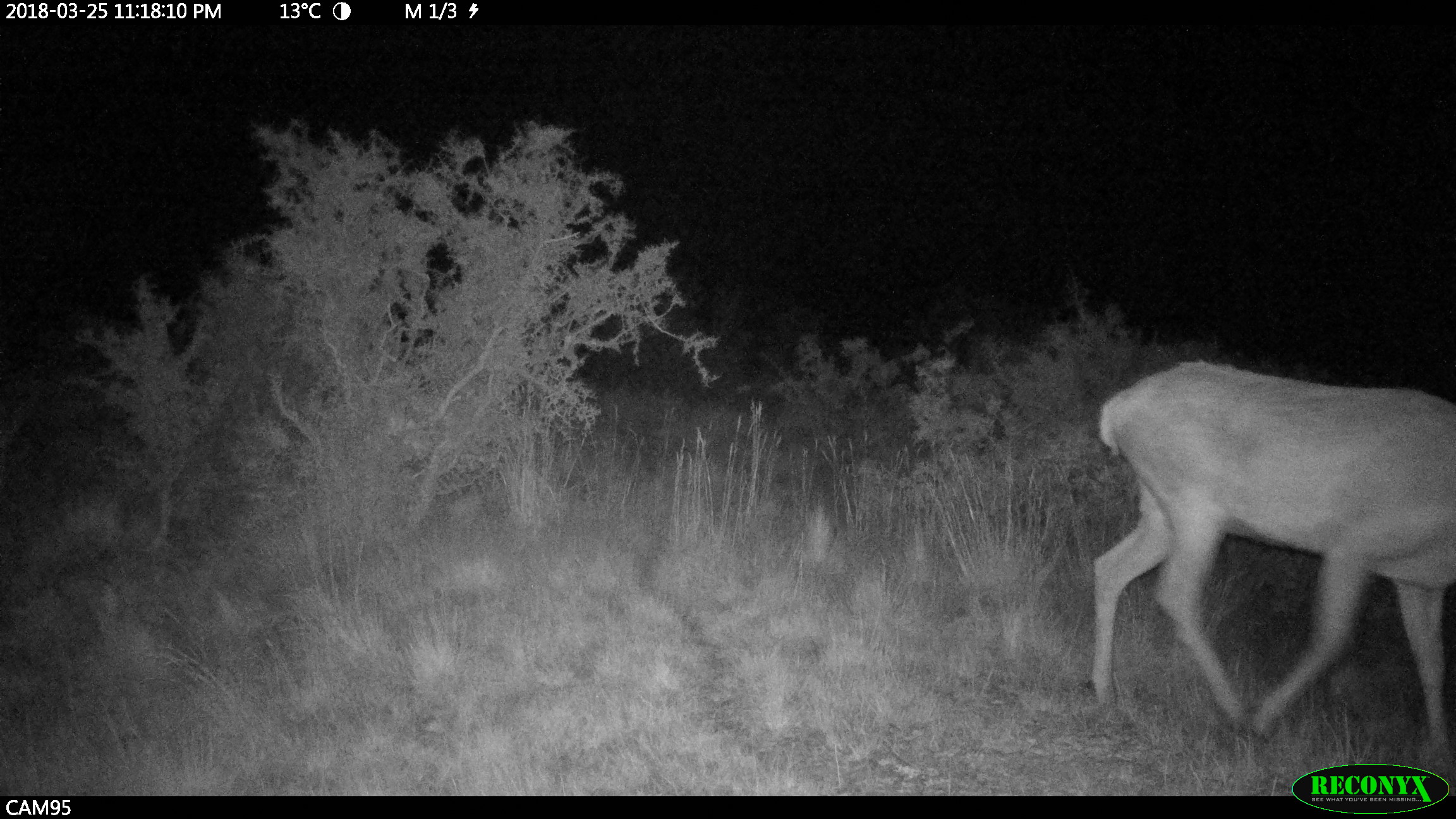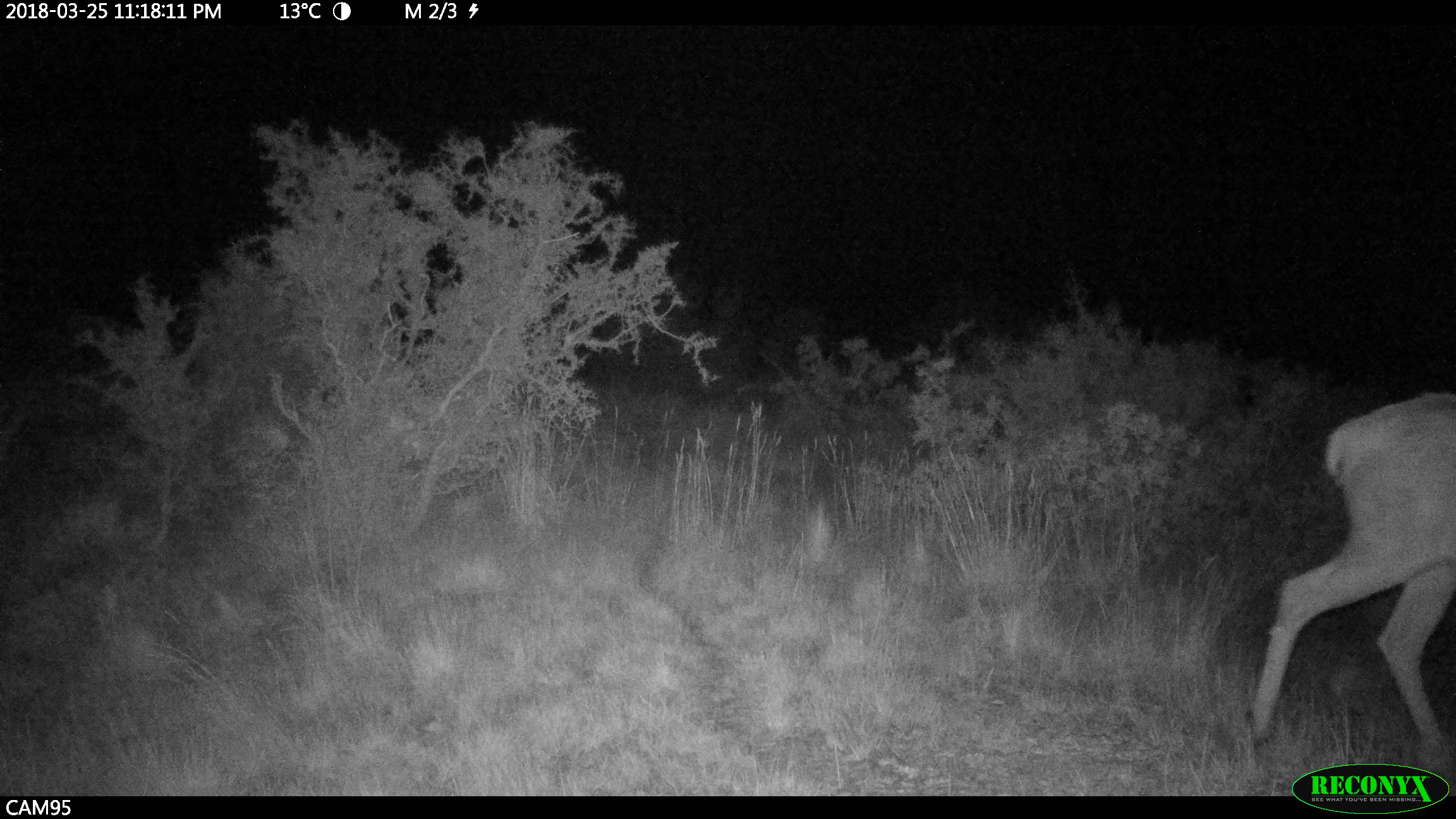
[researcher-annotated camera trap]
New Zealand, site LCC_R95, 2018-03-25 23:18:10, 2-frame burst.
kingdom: Animalia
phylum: Chordata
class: Mammalia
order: Artiodactyla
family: Cervidae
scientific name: Cervidae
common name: deer